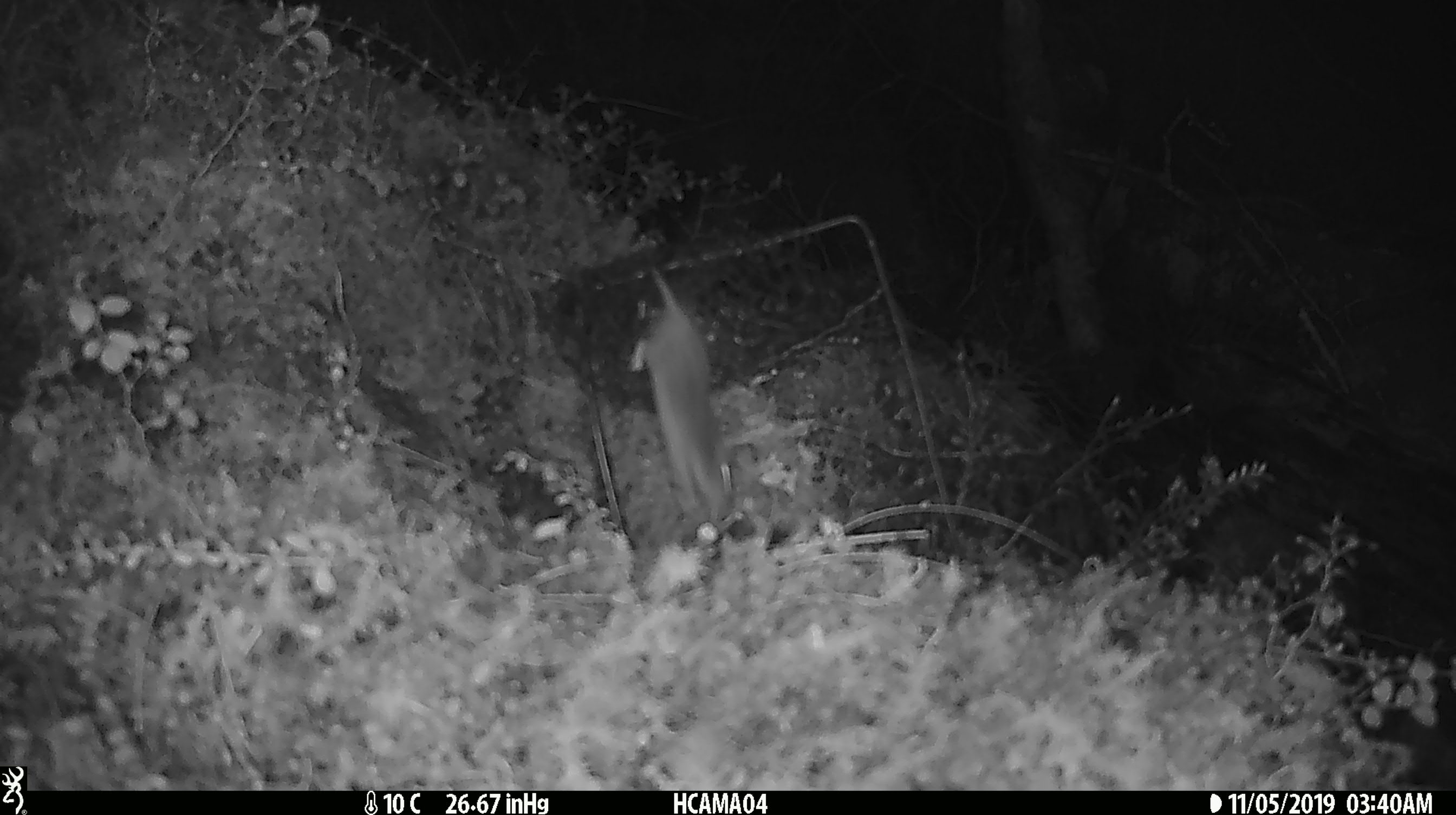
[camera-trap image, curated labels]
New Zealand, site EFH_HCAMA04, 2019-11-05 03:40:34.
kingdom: Animalia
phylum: Chordata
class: Mammalia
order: Rodentia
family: Muridae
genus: Mus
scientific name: Mus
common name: mouse